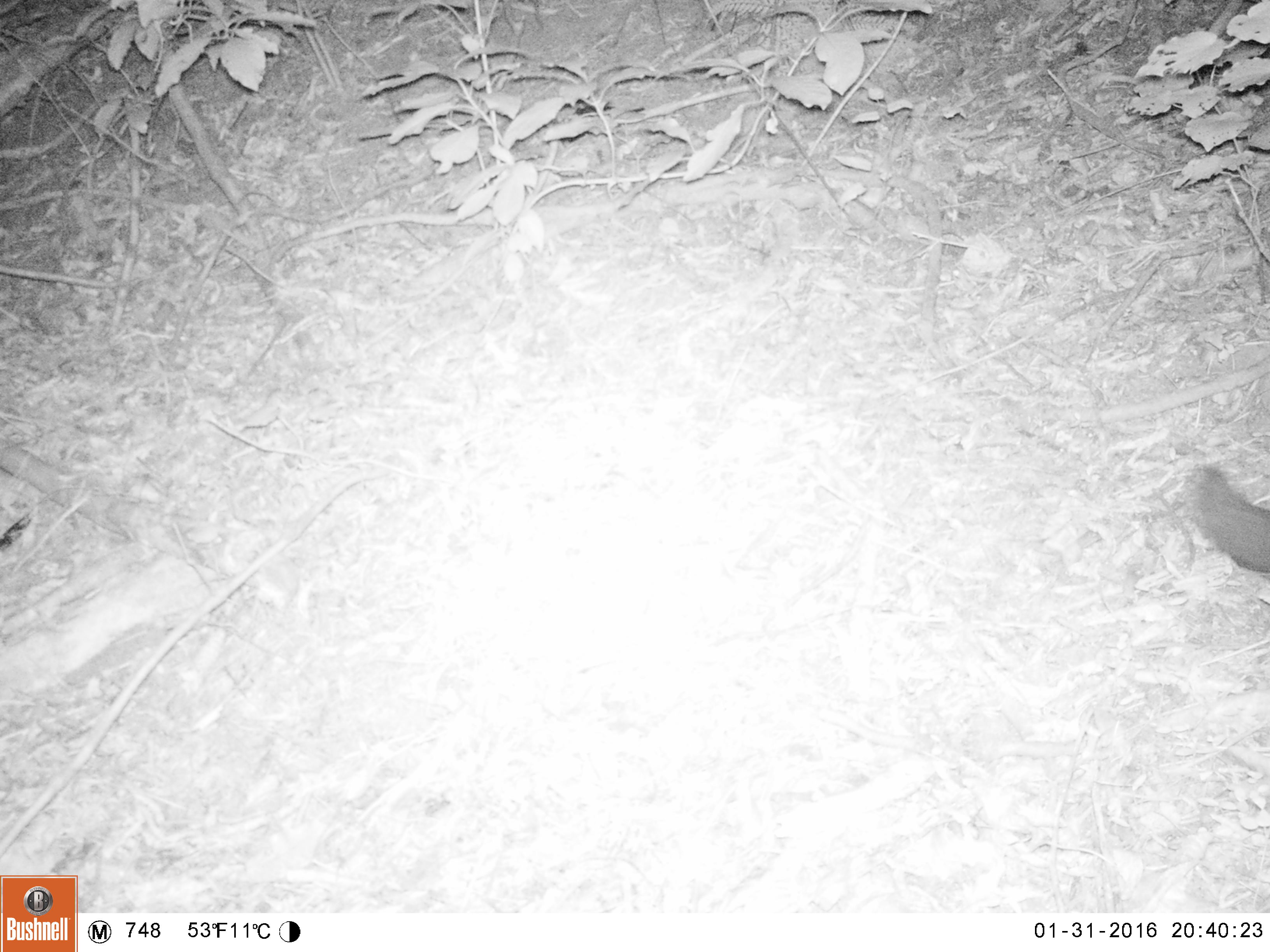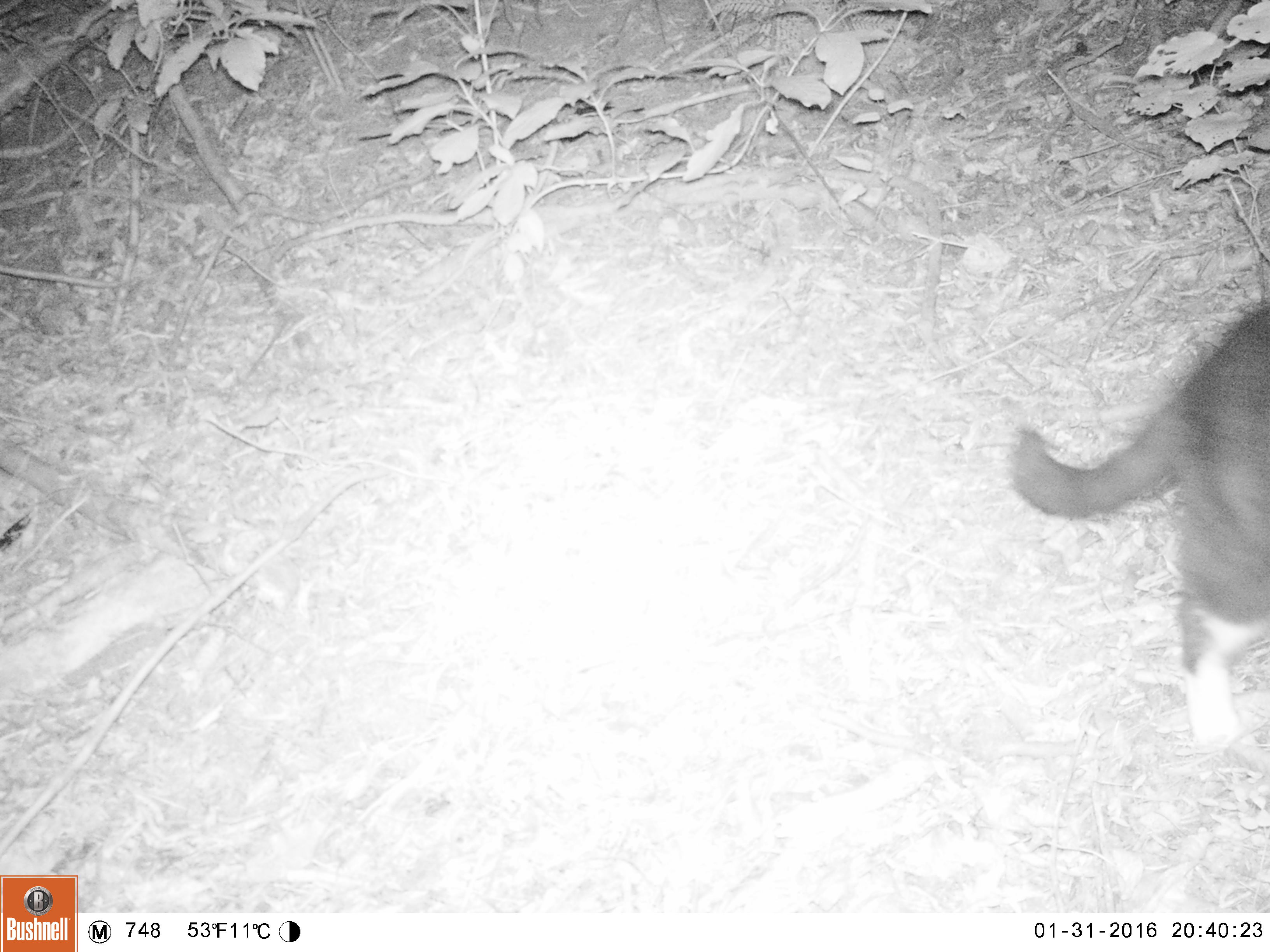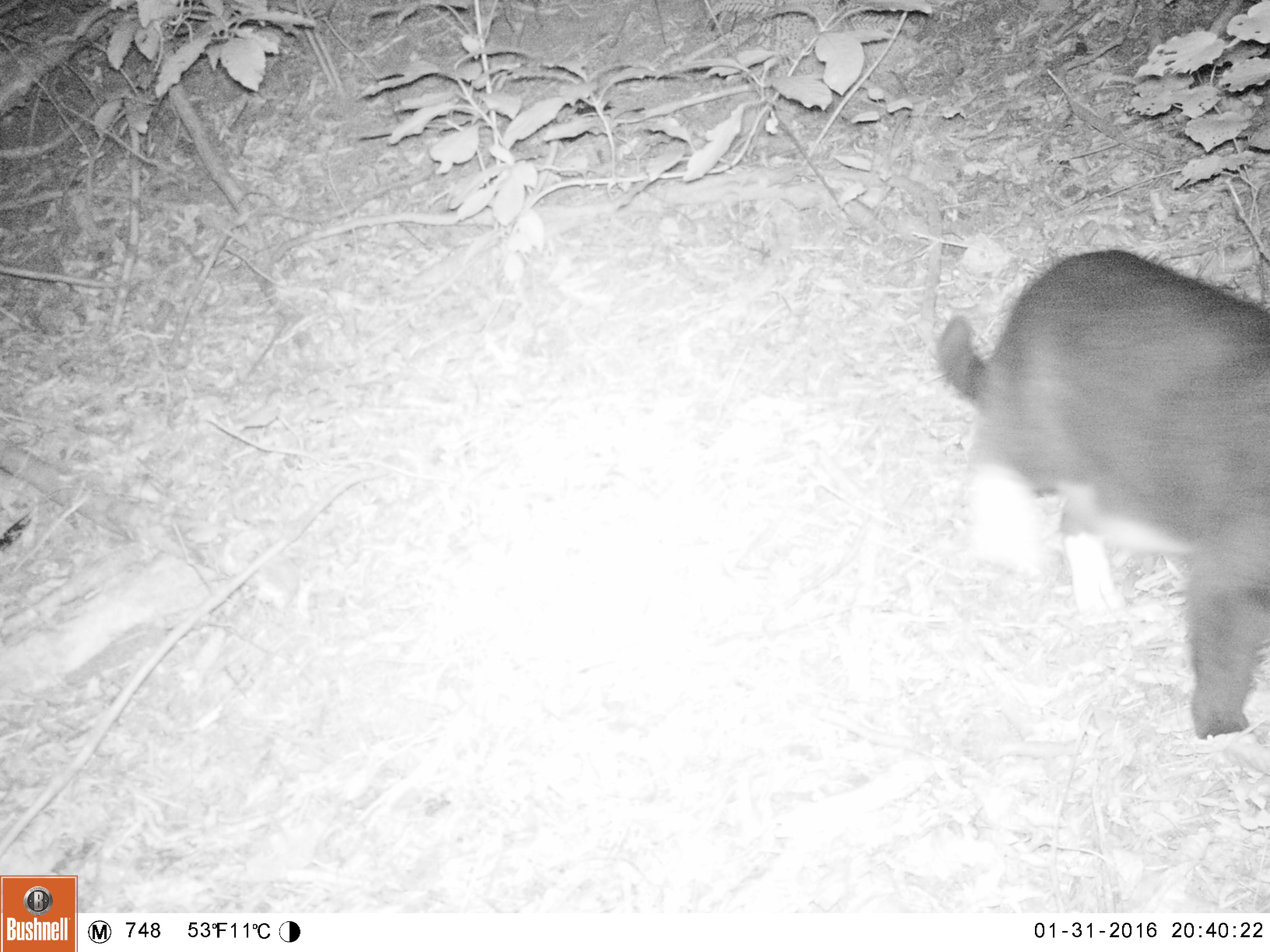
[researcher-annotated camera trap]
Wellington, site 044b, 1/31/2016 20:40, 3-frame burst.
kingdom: Animalia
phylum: Chordata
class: Mammalia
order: Carnivora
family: Felidae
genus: Felis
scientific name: Felis catus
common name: cat